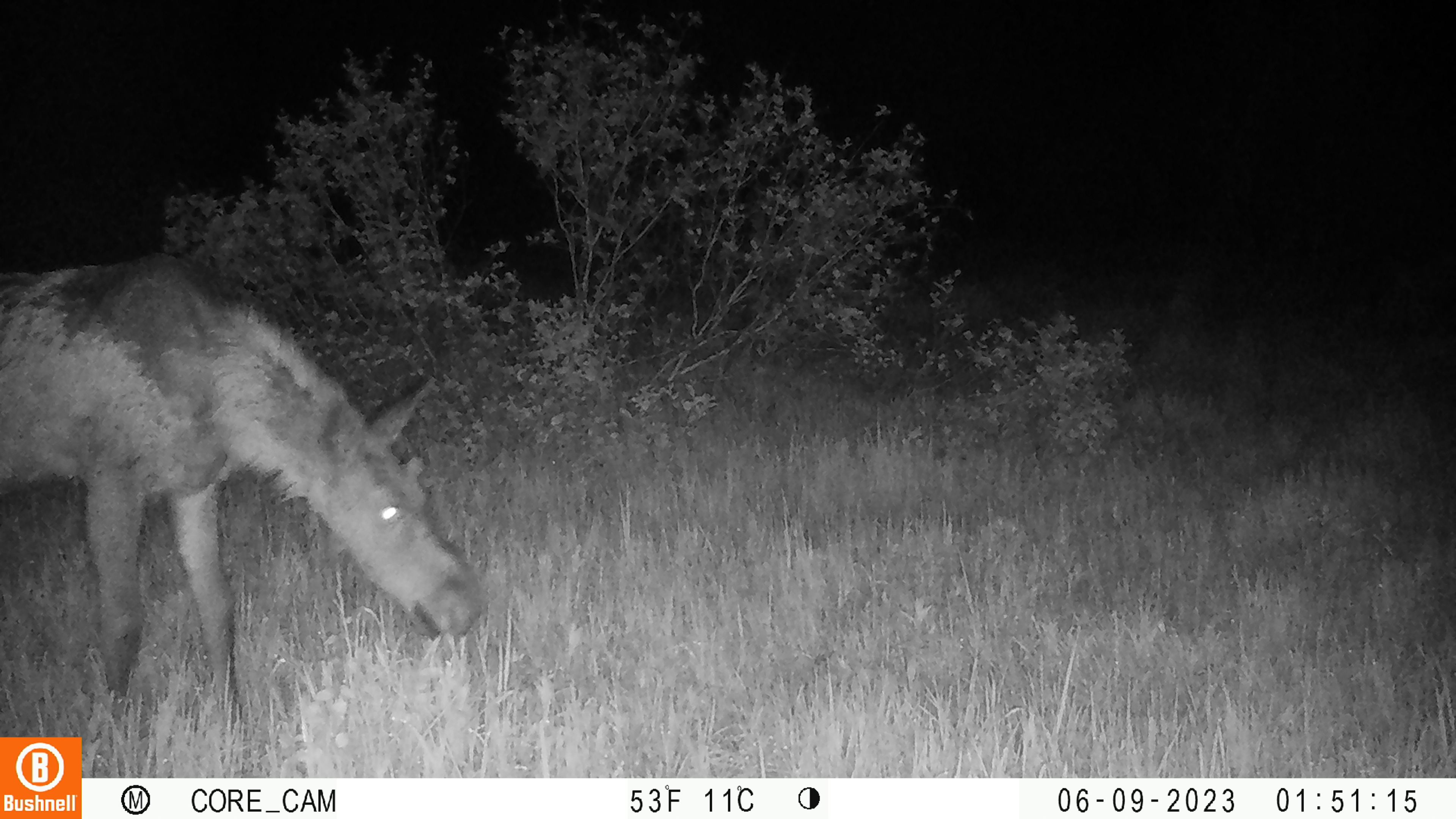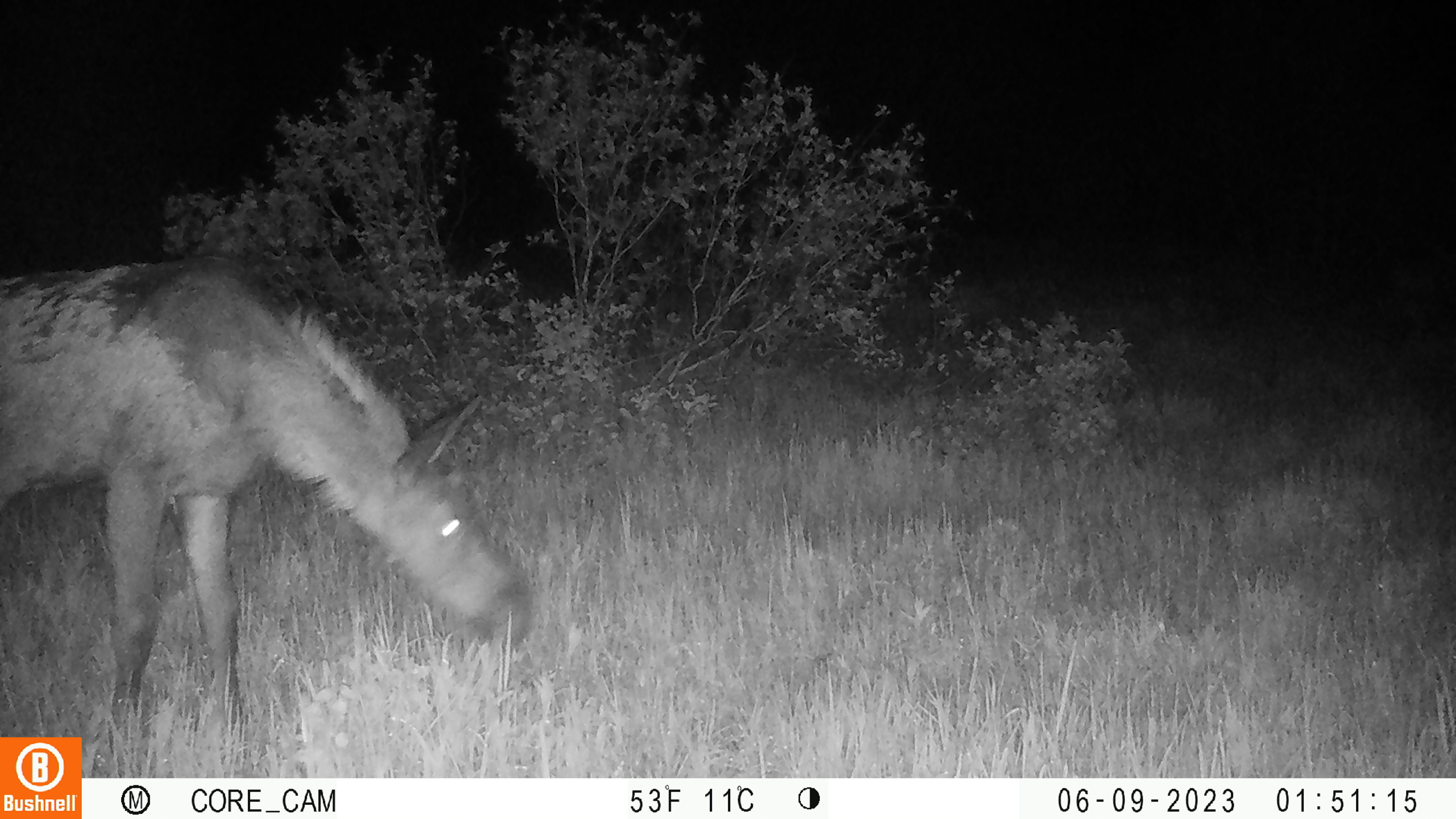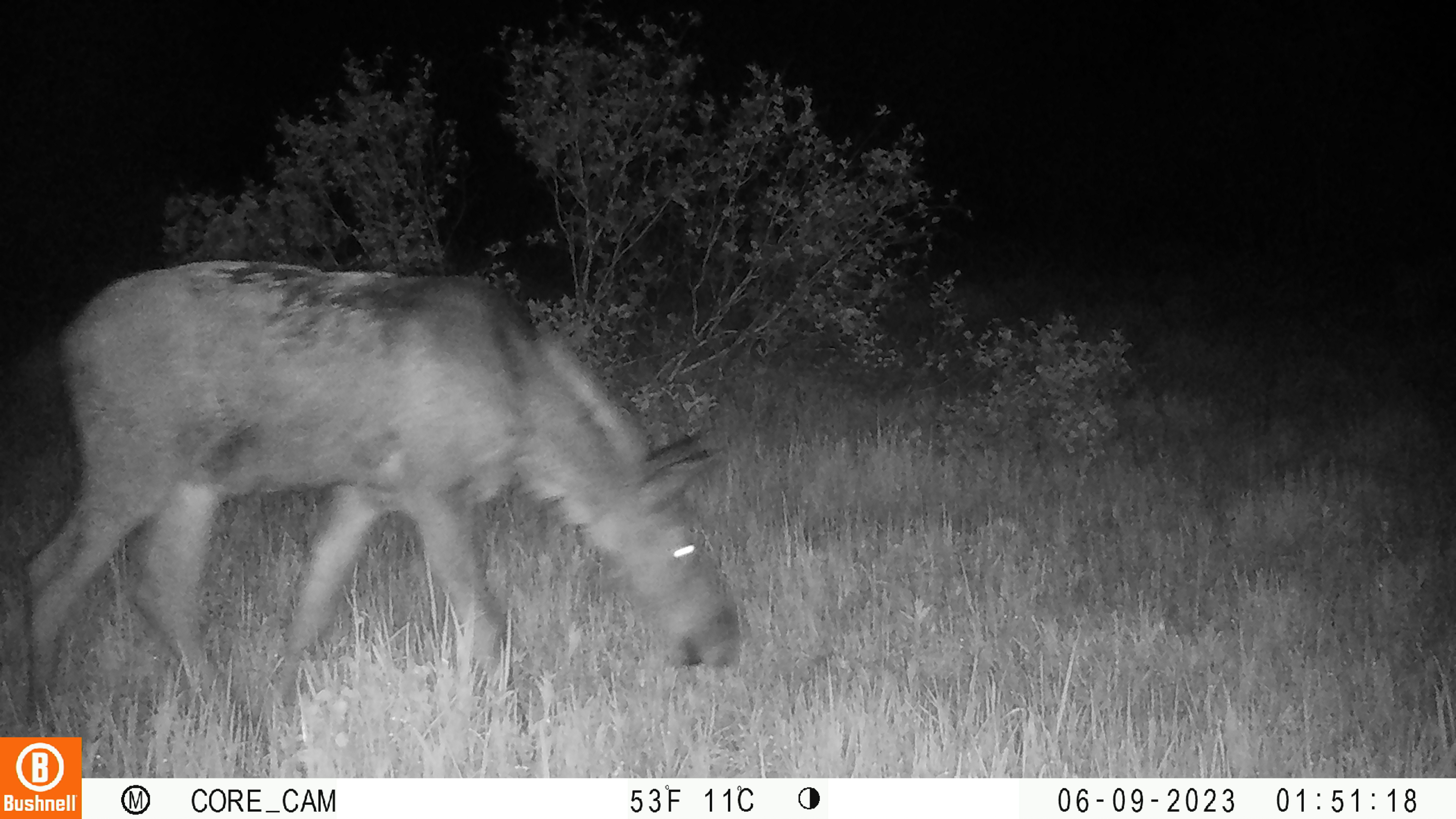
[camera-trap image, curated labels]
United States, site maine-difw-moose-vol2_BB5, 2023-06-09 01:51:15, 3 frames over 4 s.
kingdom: Animalia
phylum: Chordata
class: Mammalia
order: Artiodactyla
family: Cervidae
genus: Alces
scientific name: Alces alces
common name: moose